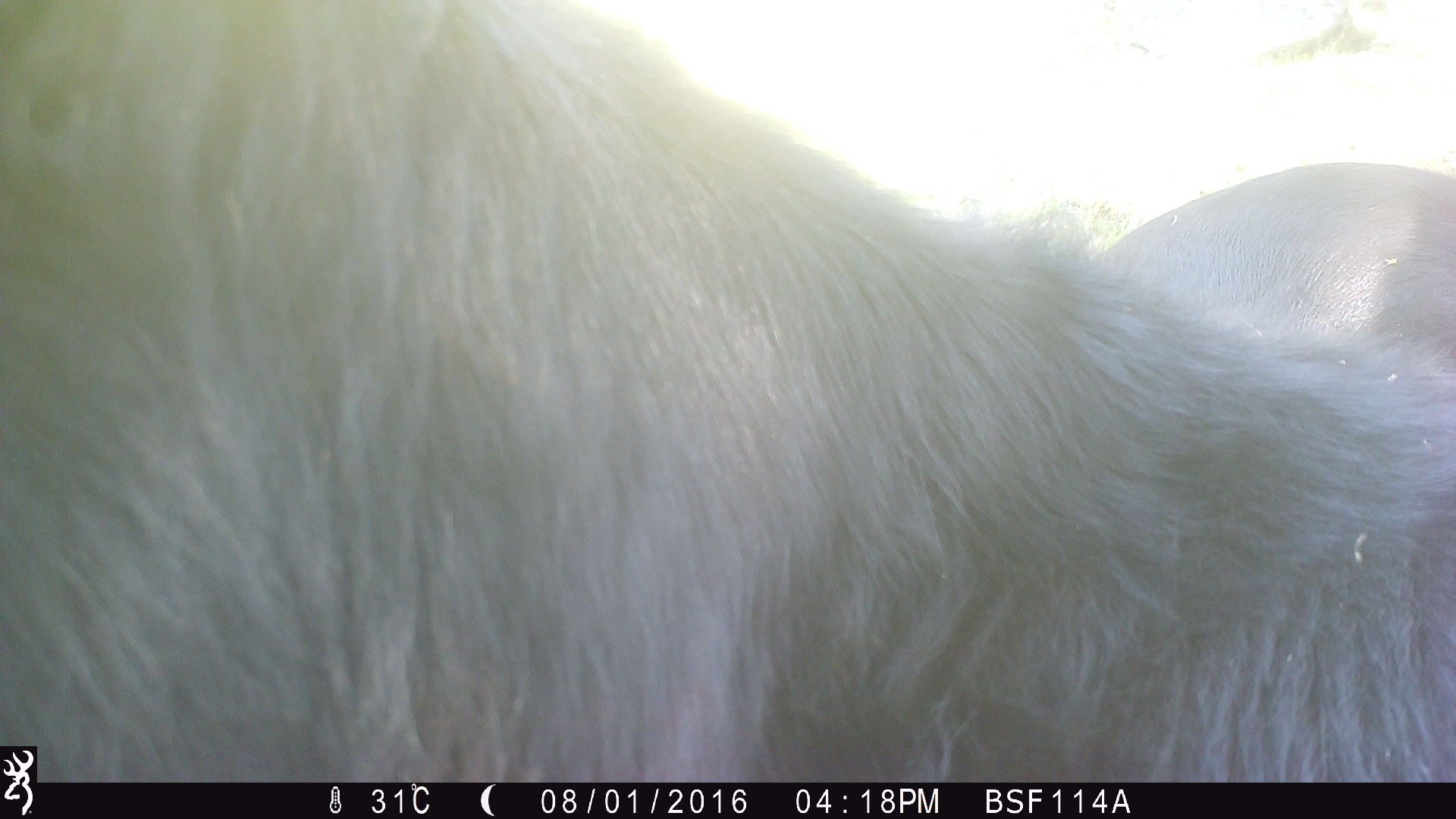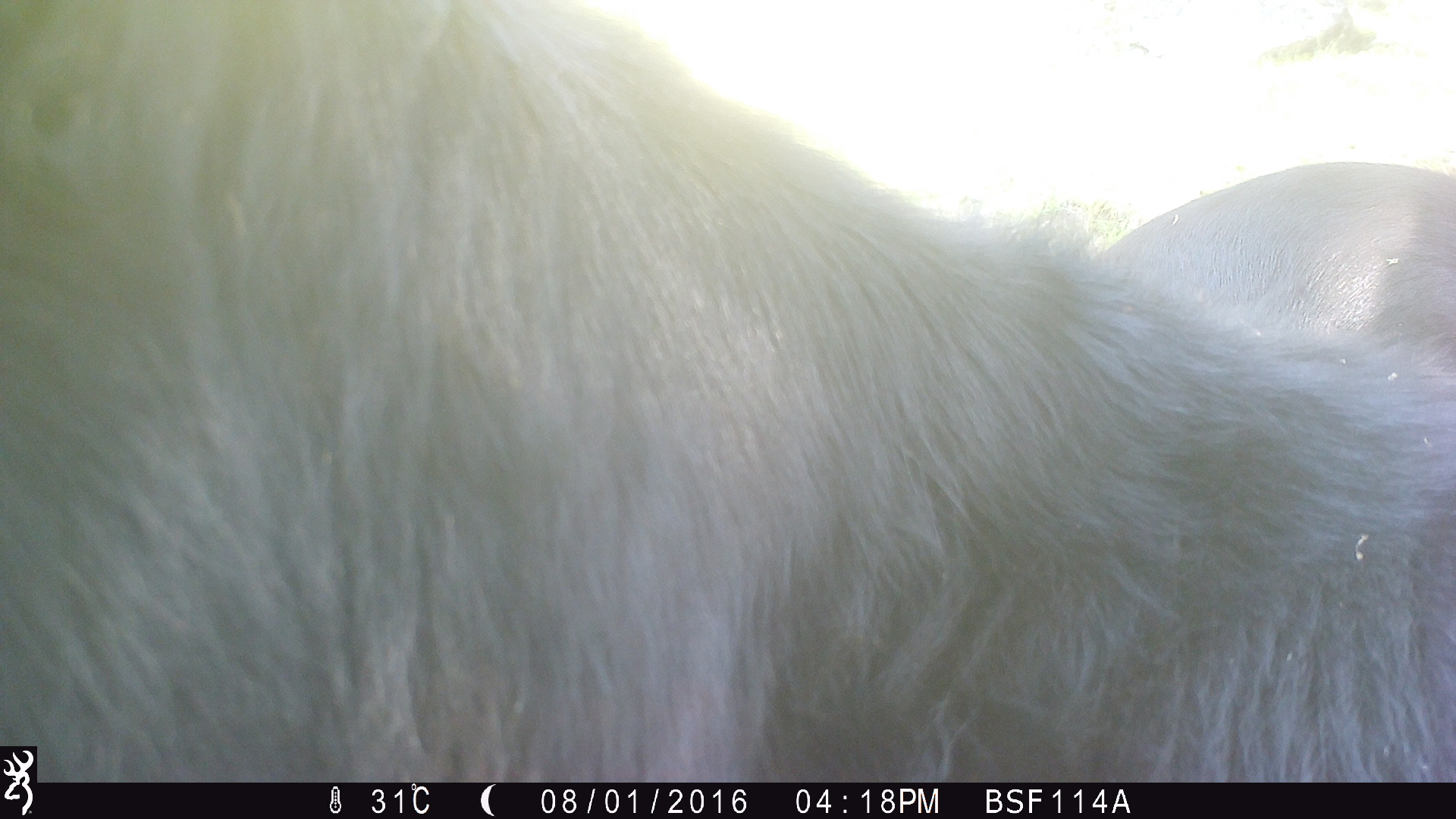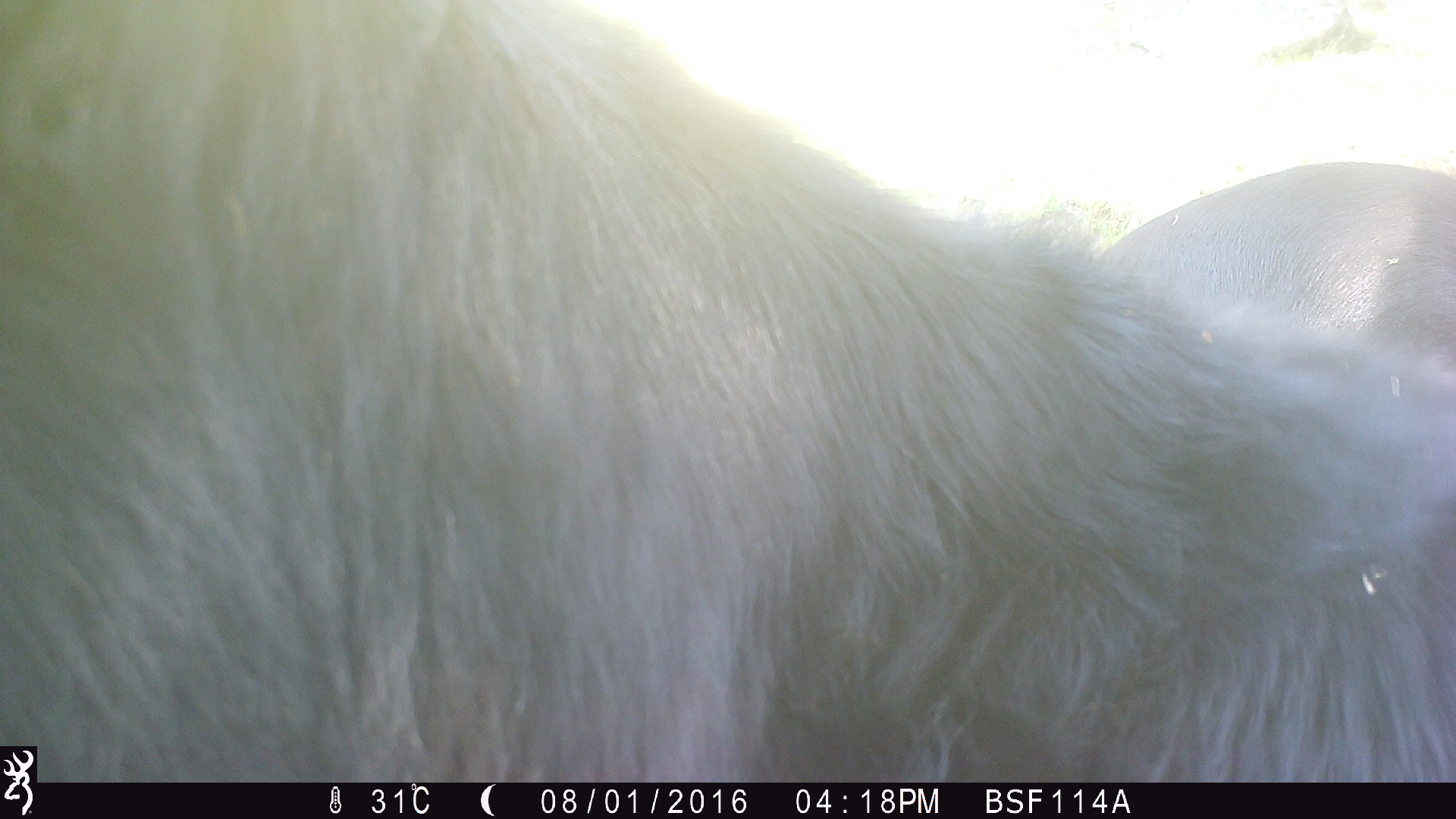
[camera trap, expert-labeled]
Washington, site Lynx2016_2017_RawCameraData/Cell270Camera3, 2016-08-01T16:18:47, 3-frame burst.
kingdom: Animalia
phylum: Chordata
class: Mammalia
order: Artiodactyla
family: Bovidae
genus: Bos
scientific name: Bos taurus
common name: domestic cattle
Domestic cattle (Bos taurus). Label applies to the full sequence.